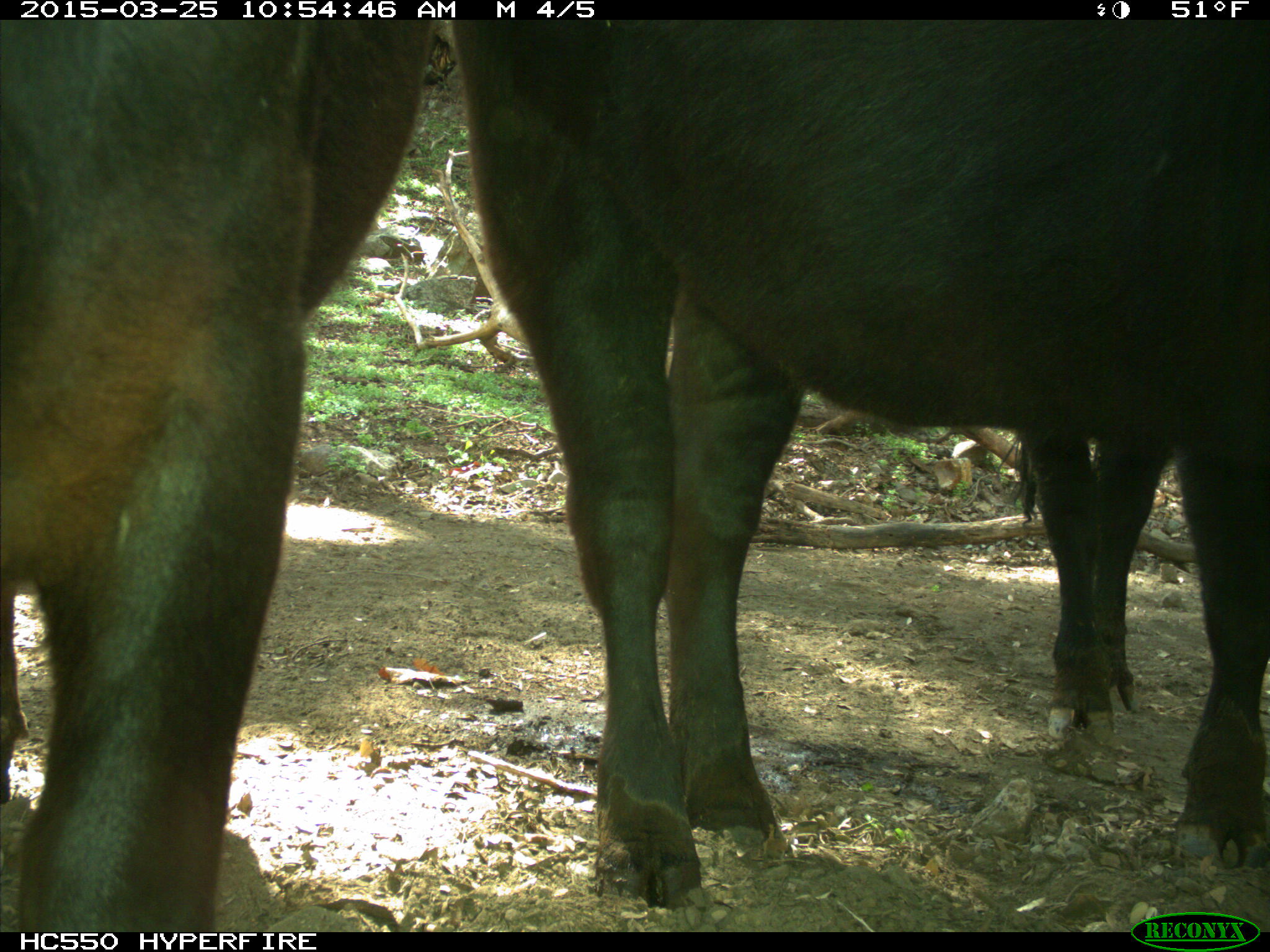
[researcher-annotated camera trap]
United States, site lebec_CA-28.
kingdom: Animalia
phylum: Chordata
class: Mammalia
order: Artiodactyla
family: Bovidae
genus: Bos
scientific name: Bos taurus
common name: domestic cow